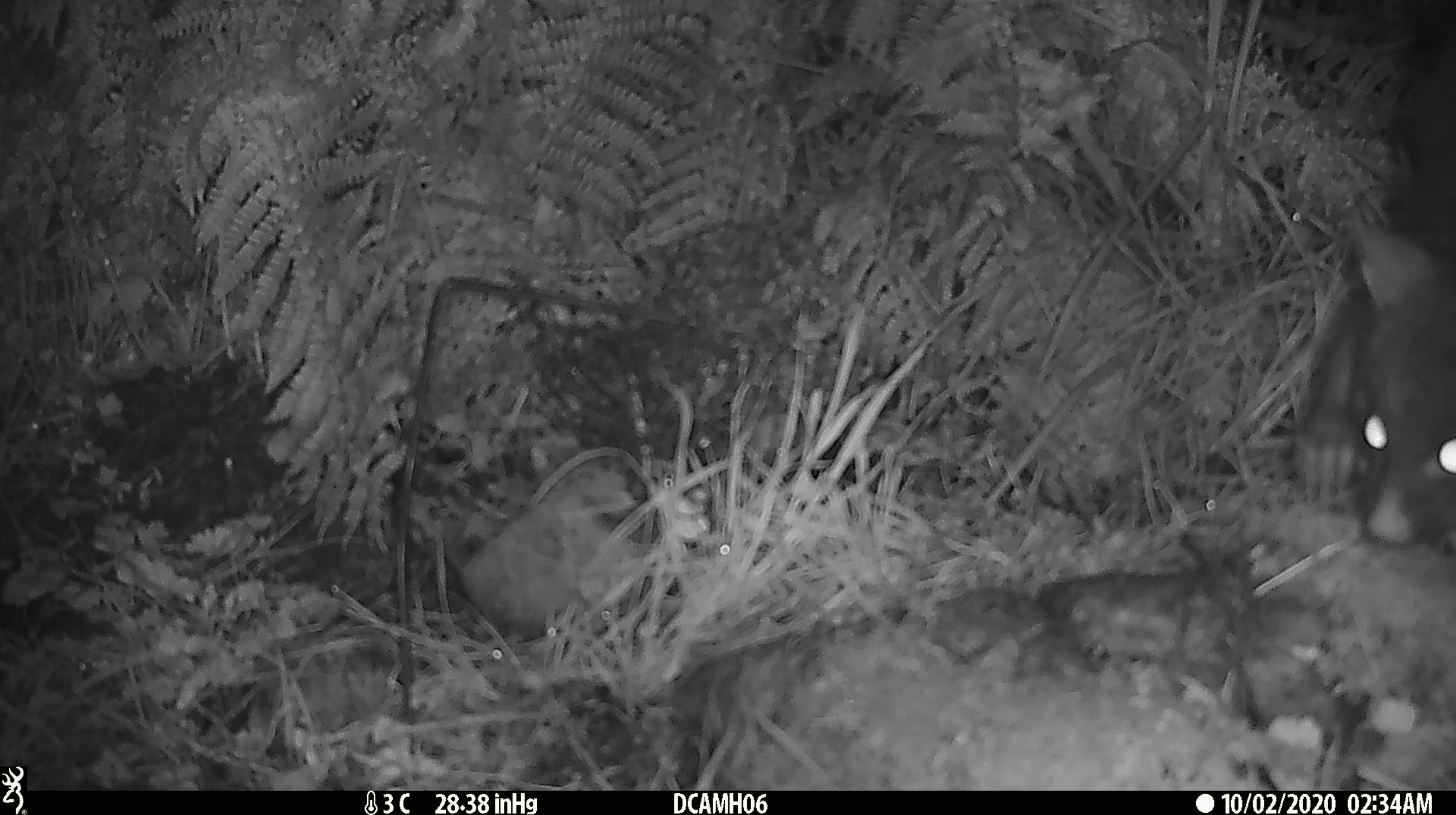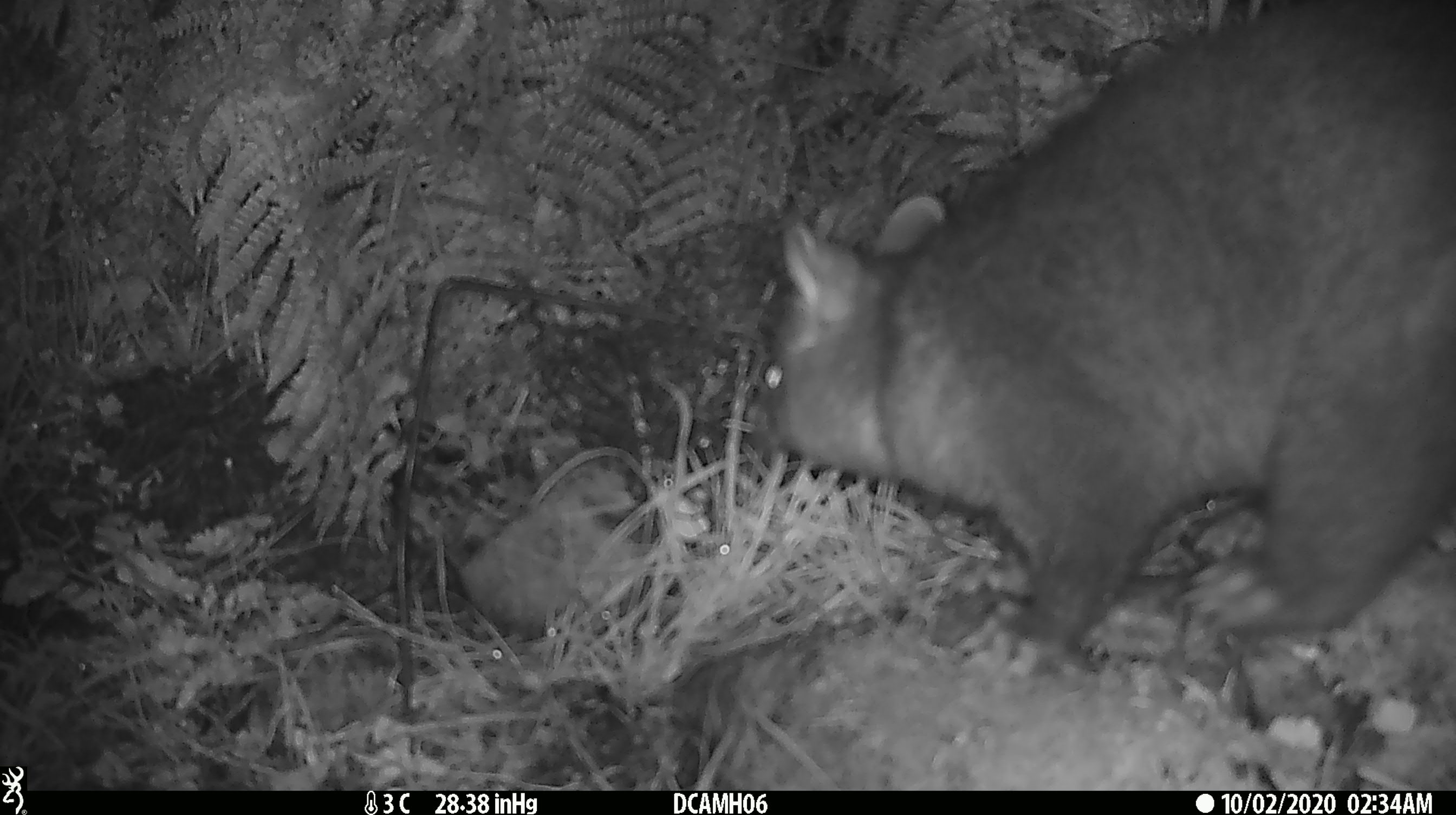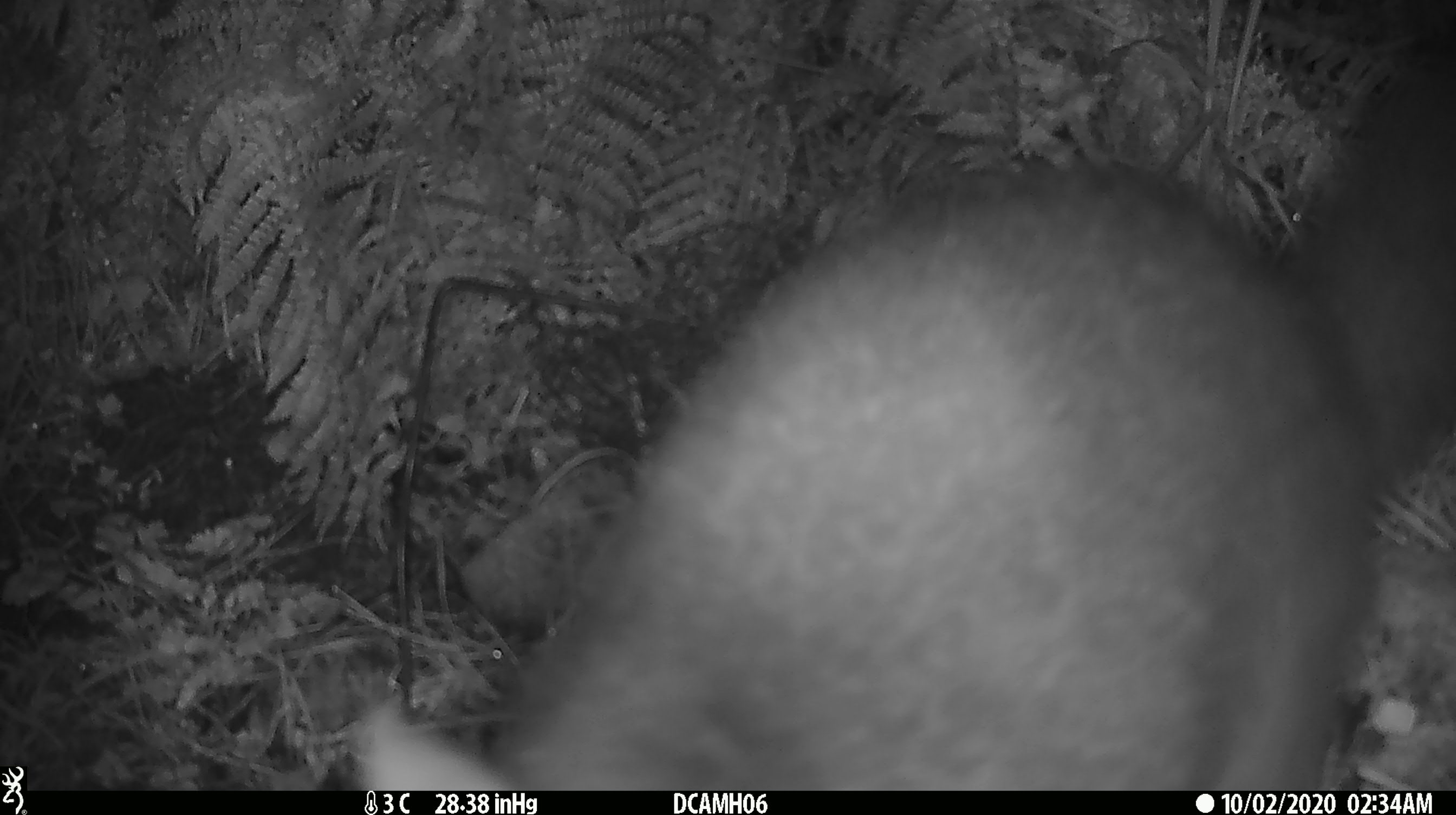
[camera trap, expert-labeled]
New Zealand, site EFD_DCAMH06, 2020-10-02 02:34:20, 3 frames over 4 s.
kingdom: Animalia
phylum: Chordata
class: Mammalia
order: Diprotodontia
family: Phalangeridae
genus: Trichosurus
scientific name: Trichosurus vulpecula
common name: common brushtail possum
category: possum